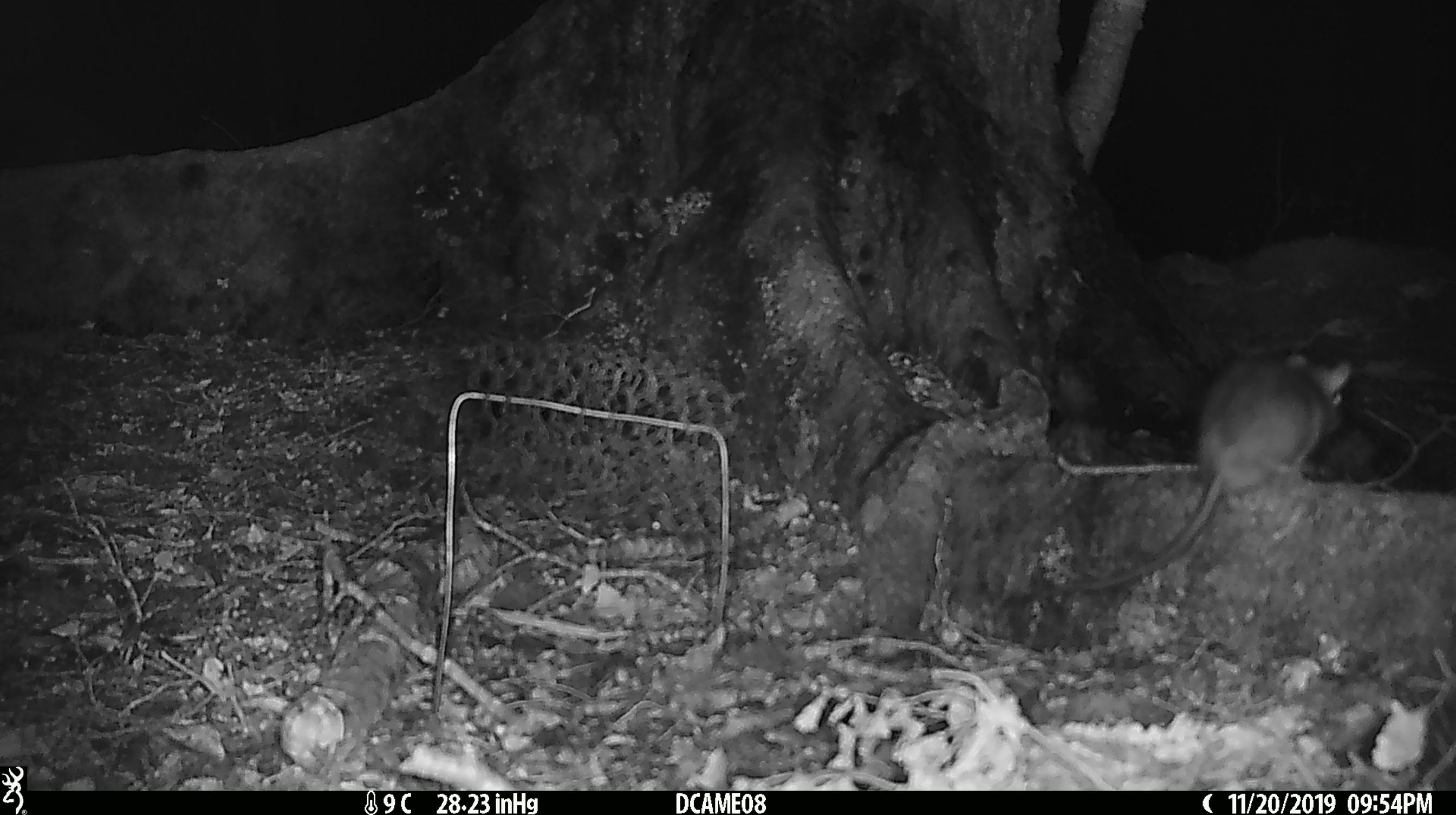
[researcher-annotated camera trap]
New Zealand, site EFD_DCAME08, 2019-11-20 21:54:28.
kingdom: Animalia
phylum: Chordata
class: Mammalia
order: Rodentia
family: Muridae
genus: Rattus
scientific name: Rattus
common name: rat